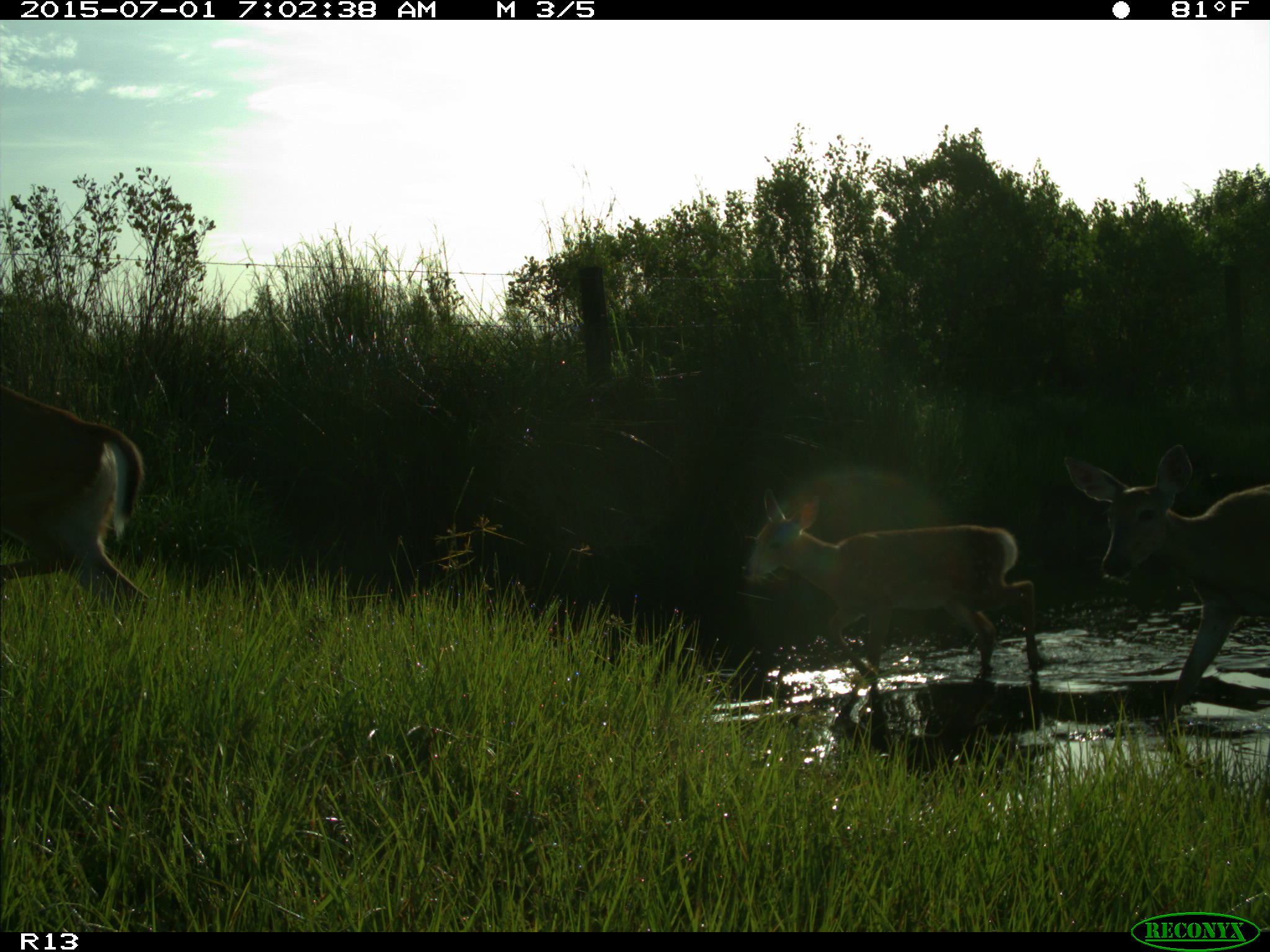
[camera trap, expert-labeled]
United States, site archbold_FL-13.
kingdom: Animalia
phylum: Chordata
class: Mammalia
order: Artiodactyla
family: Cervidae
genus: Odocoileus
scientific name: Odocoileus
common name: deer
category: unidentified deer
Unidentified deer (deer) (Odocoileus).